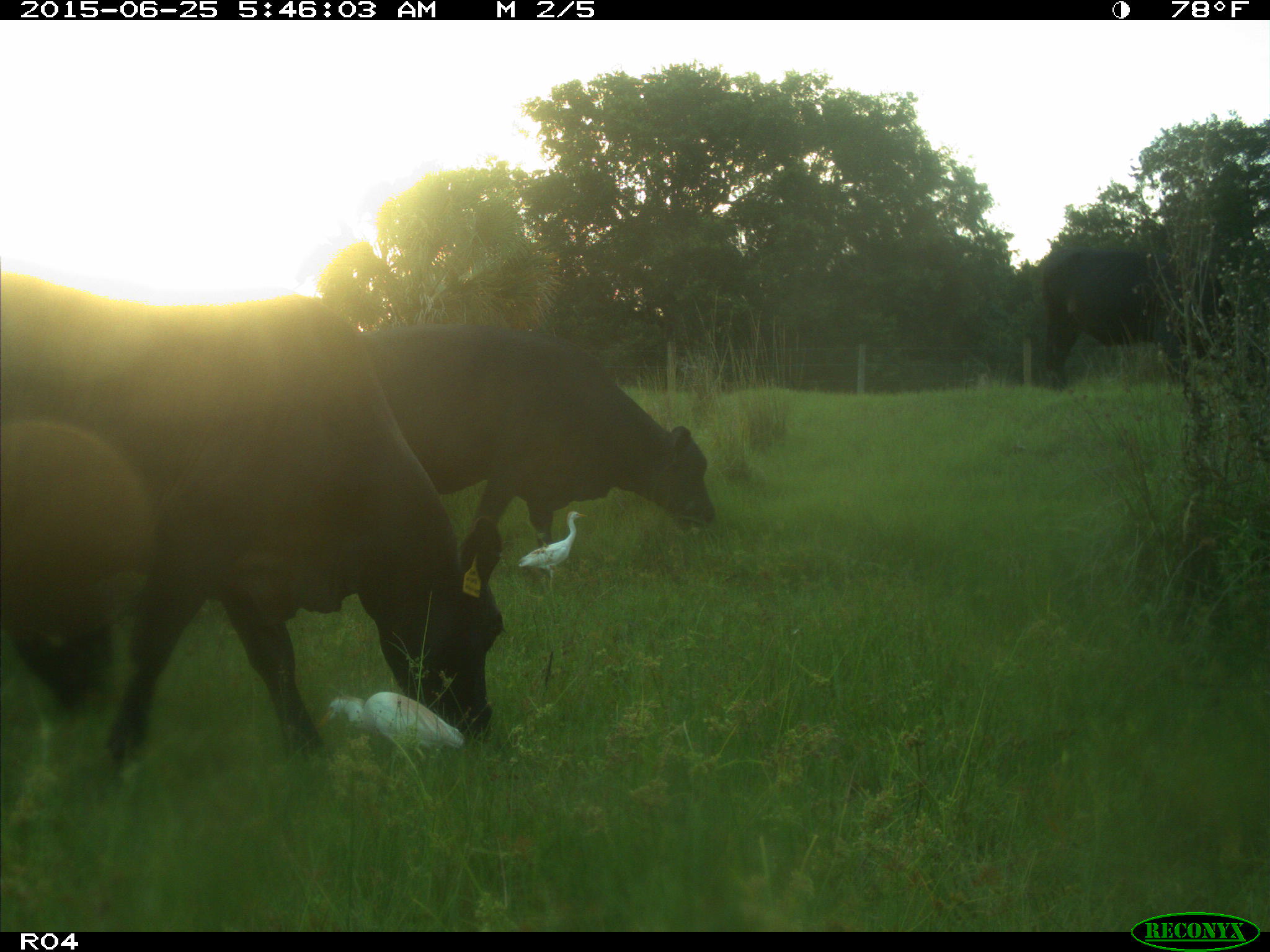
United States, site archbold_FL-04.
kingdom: Animalia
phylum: Chordata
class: Mammalia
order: Artiodactyla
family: Bovidae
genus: Bos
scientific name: Bos taurus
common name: domestic cow